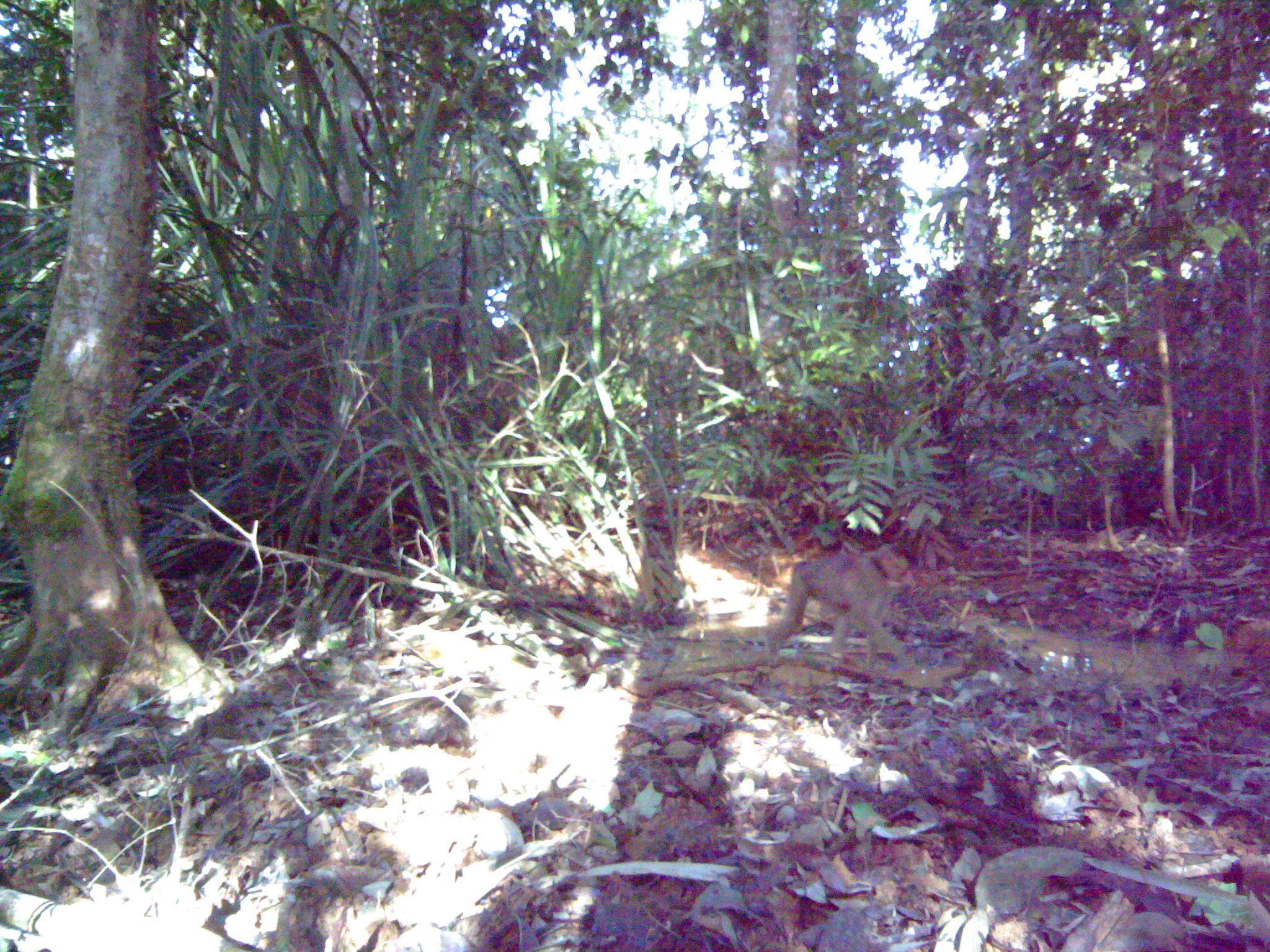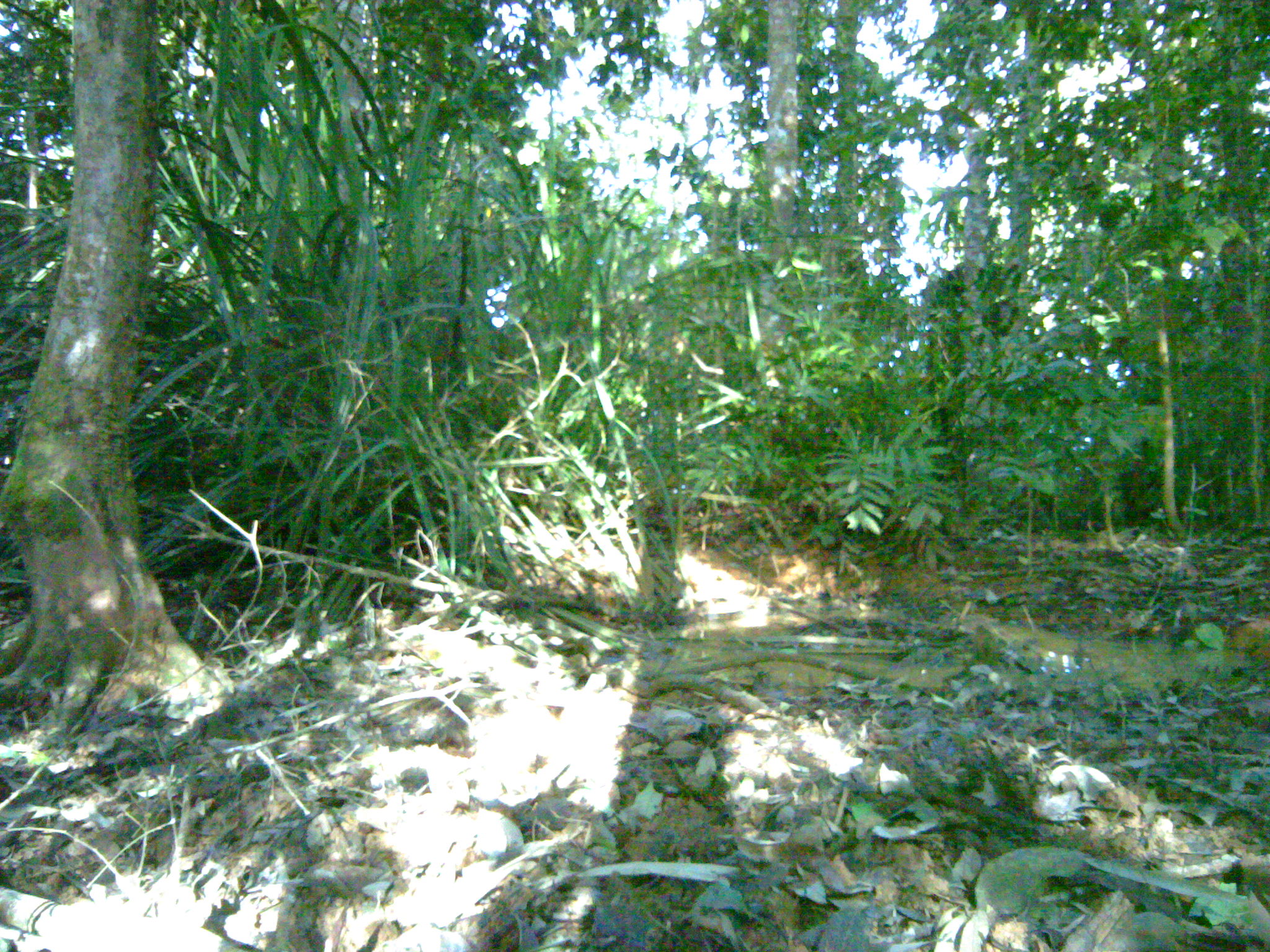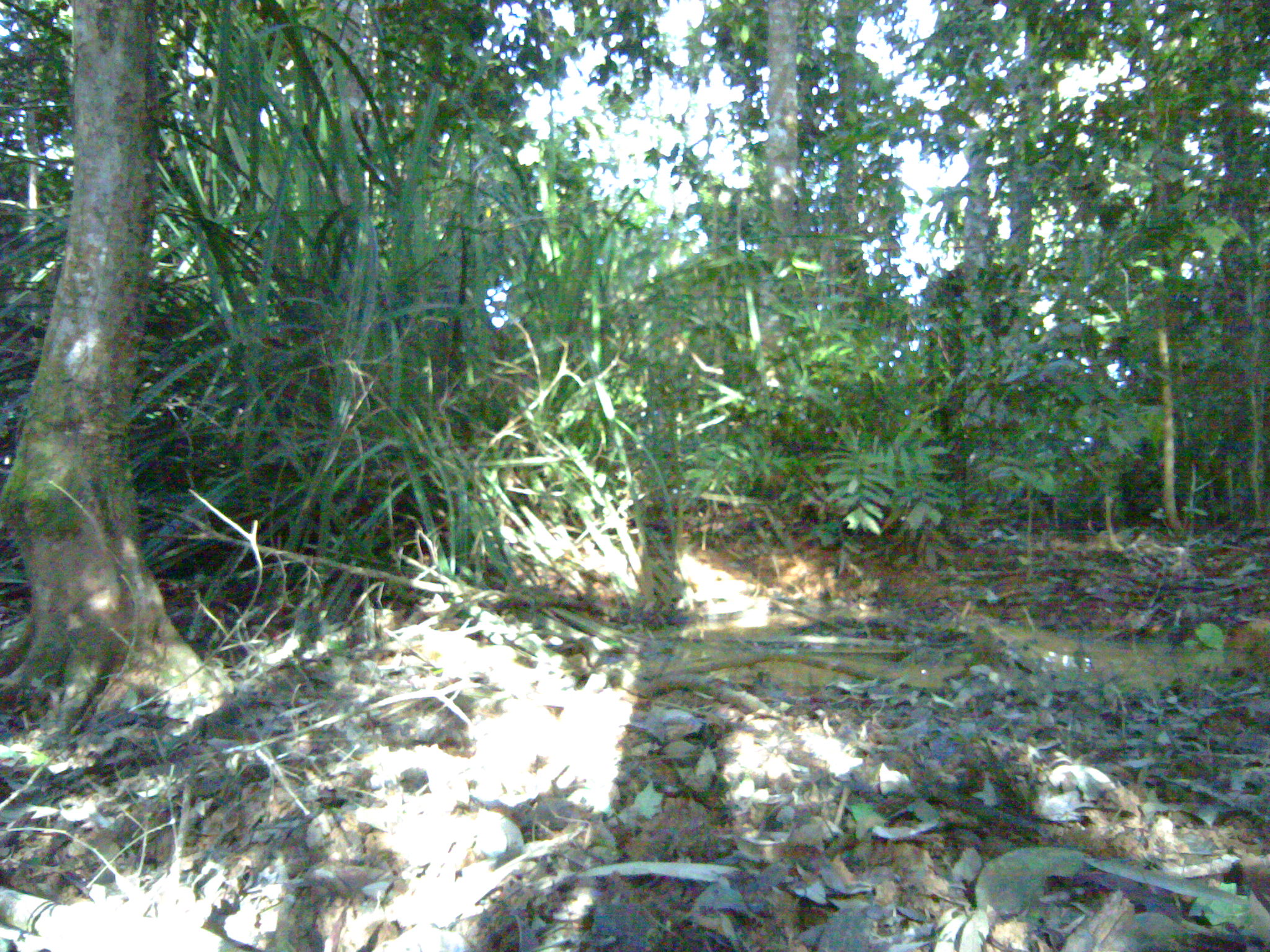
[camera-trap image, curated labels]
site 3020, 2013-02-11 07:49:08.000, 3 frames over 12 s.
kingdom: Animalia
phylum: Chordata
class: Mammalia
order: Primates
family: Cercopithecidae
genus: Macaca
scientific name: Macaca nemestrina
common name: southern pig-tailed macaque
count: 2